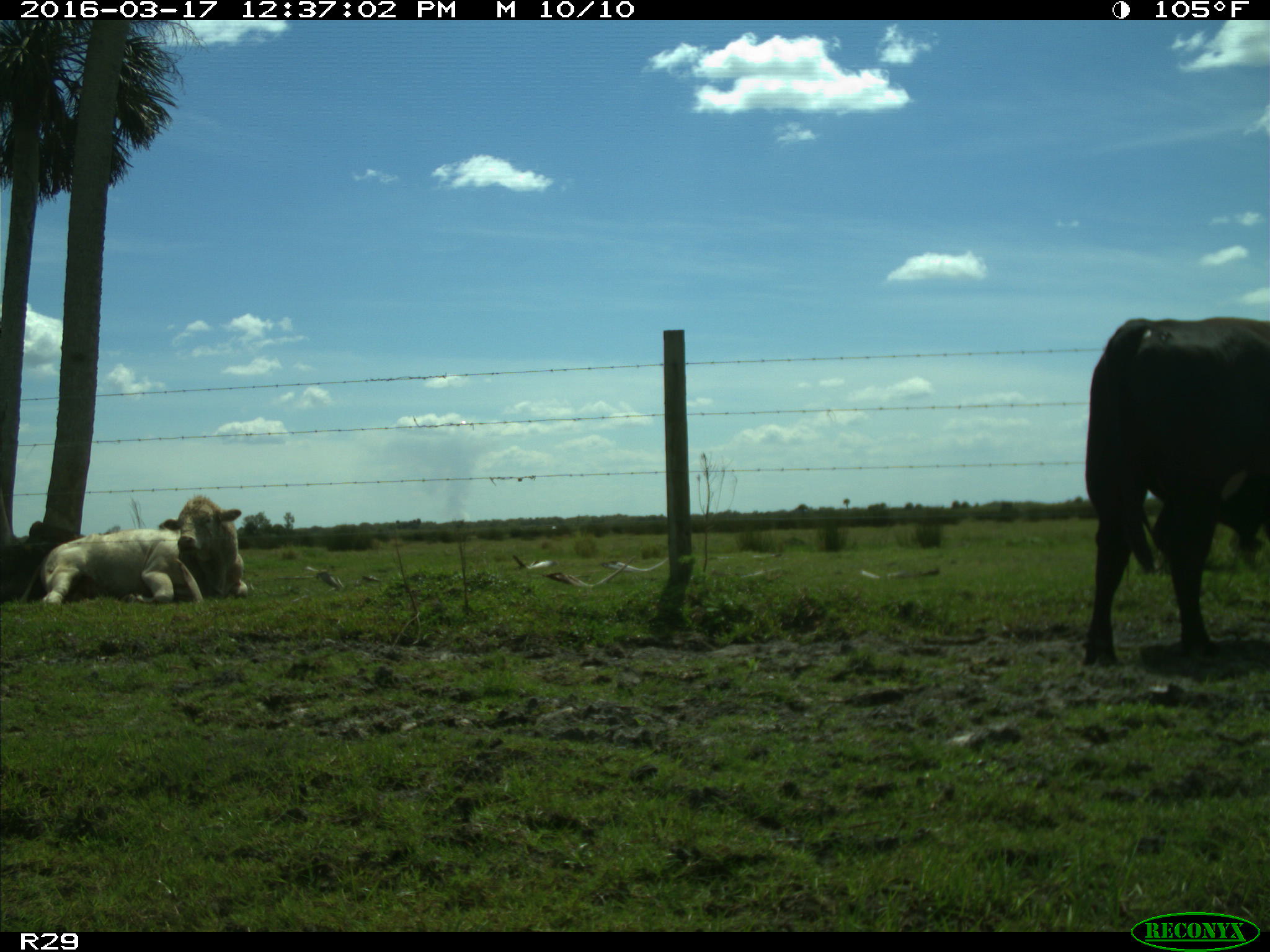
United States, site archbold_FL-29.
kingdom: Animalia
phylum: Chordata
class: Mammalia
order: Artiodactyla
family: Bovidae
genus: Bos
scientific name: Bos taurus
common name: domestic cow